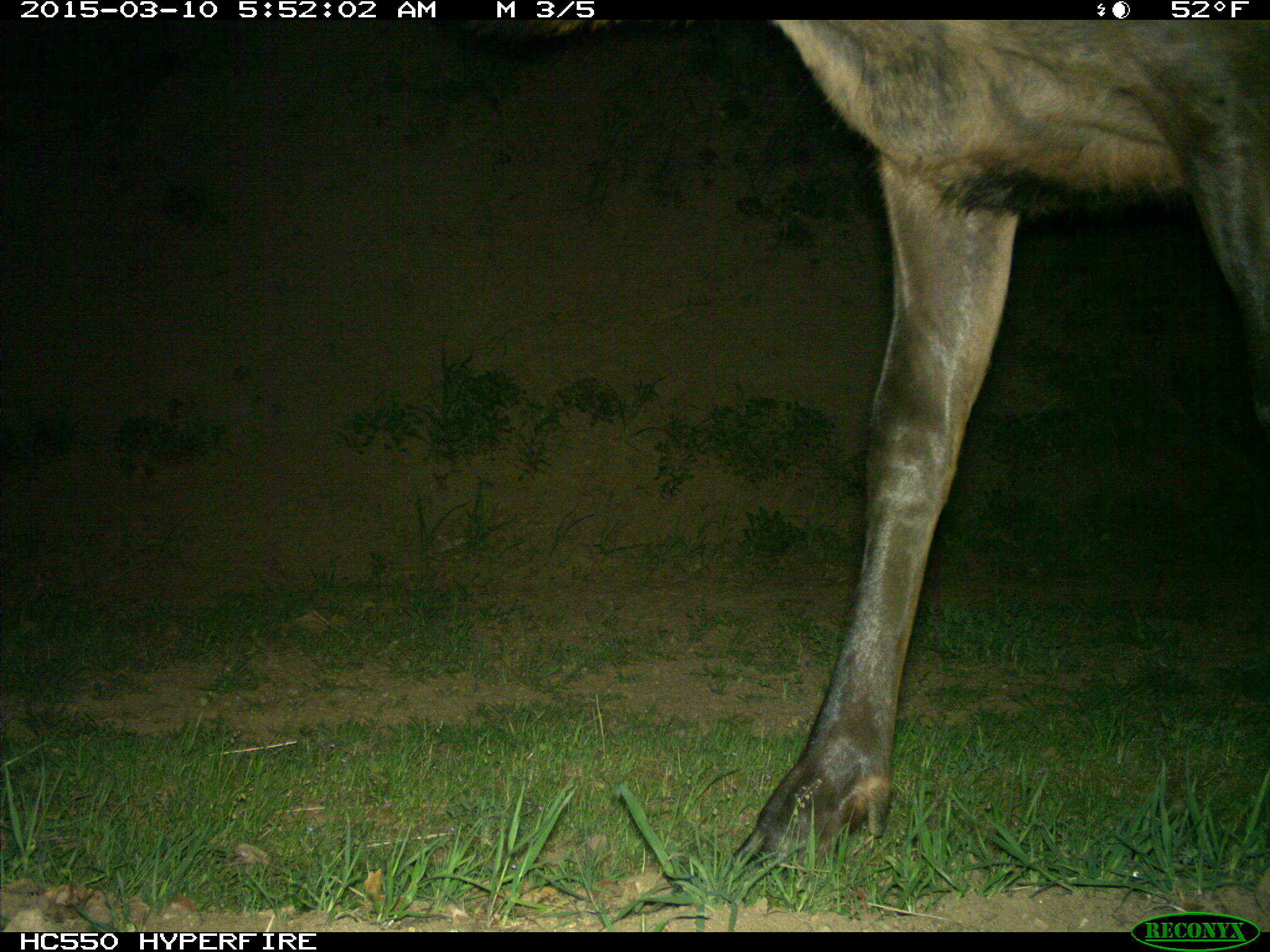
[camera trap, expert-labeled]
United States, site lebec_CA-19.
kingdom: Animalia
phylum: Chordata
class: Mammalia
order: Artiodactyla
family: Cervidae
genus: Cervus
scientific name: Cervus canadensis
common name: elk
Cervus canadensis (elk).